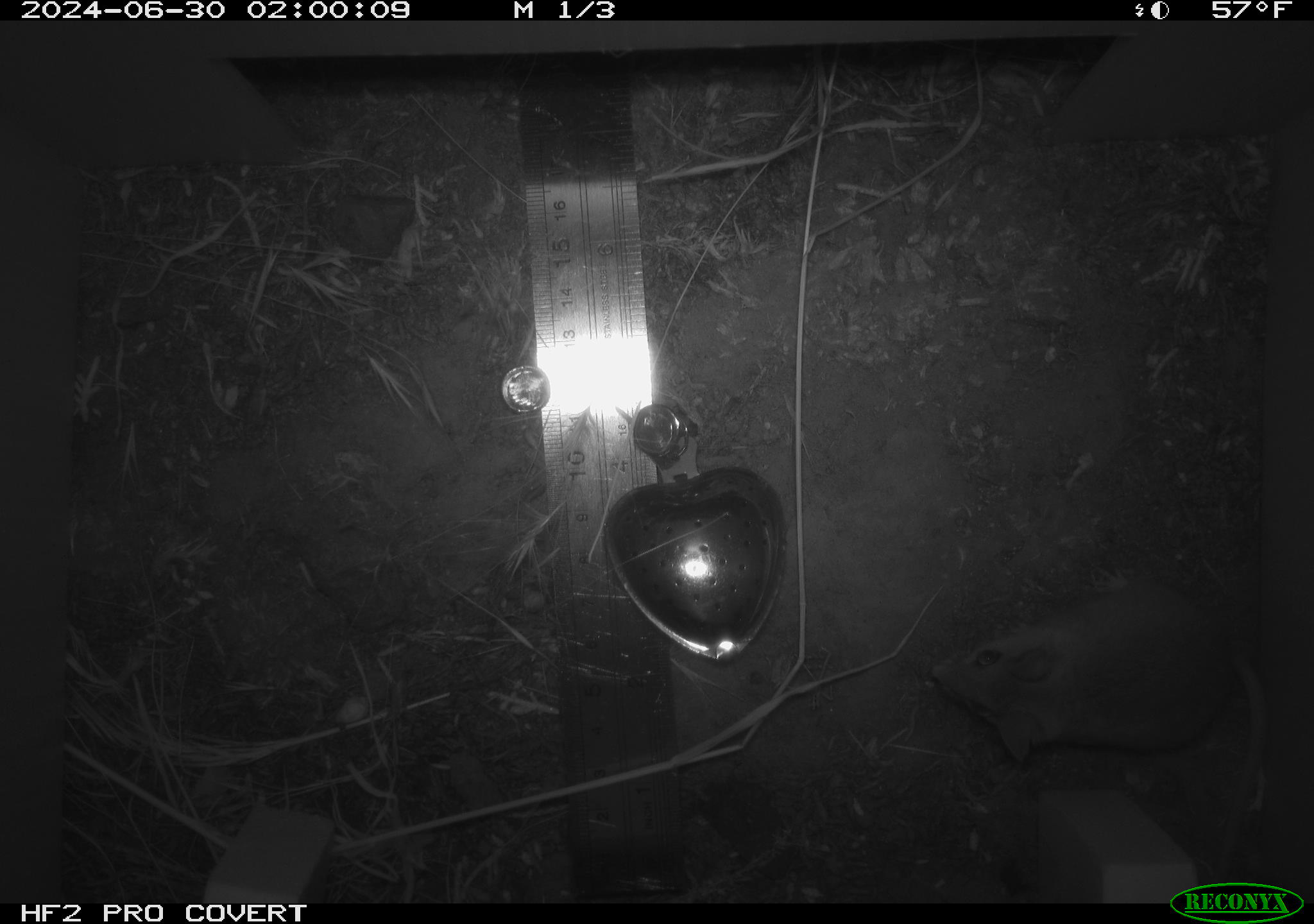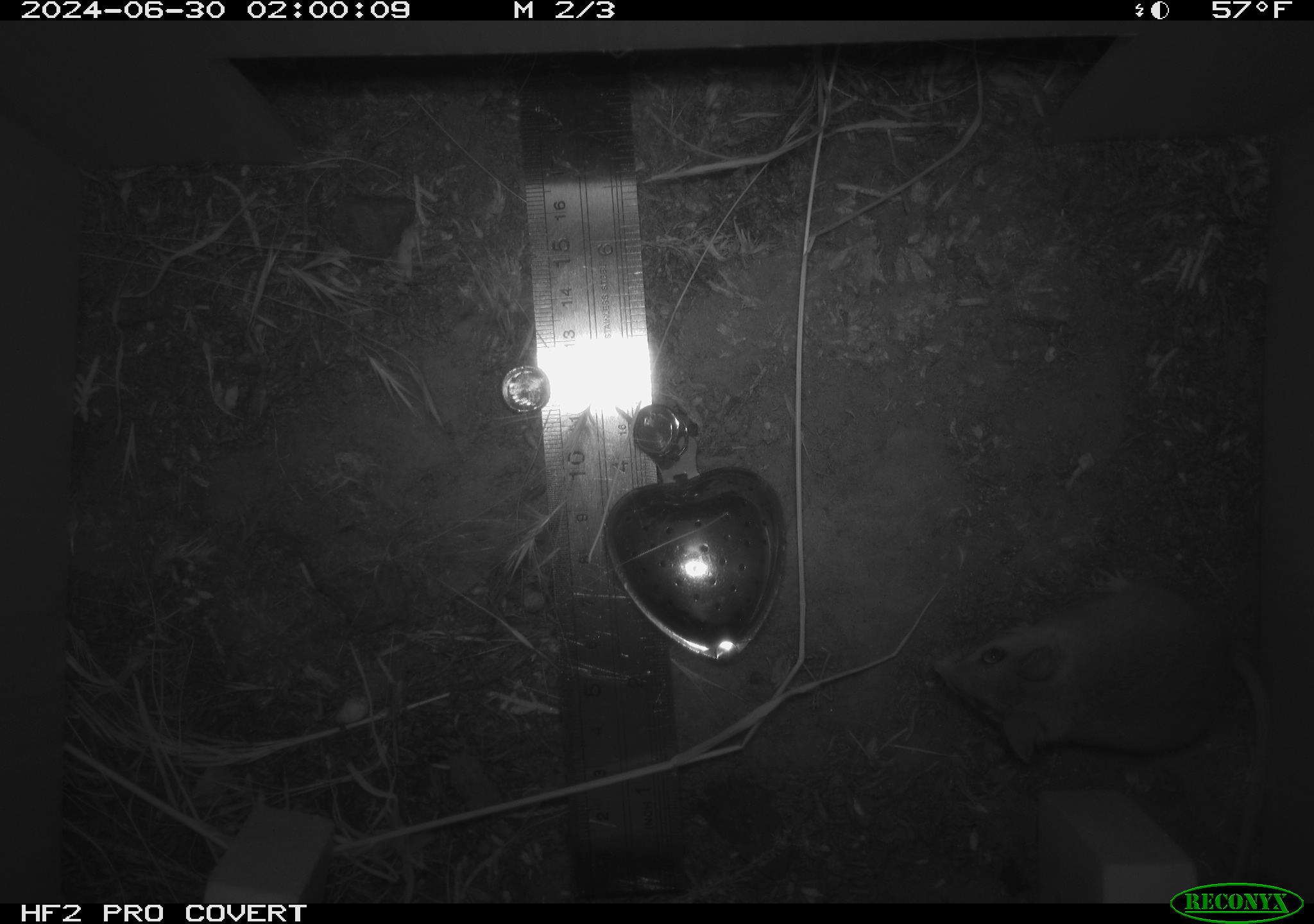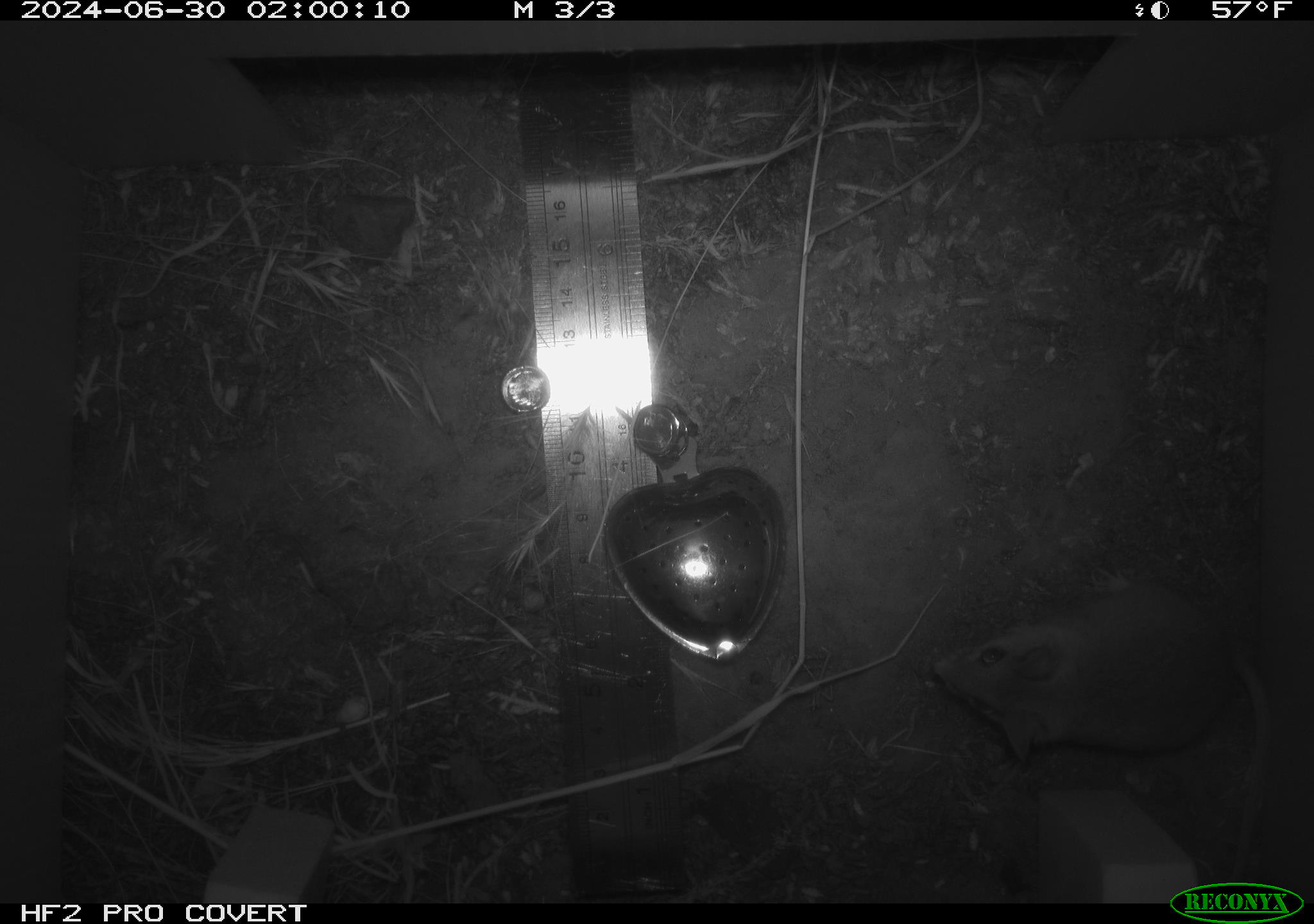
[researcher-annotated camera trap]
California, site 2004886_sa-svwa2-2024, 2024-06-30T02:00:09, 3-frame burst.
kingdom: Animalia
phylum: Chordata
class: Mammalia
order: Rodentia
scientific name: Rodentia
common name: mouse species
Mouse species (Rodentia).